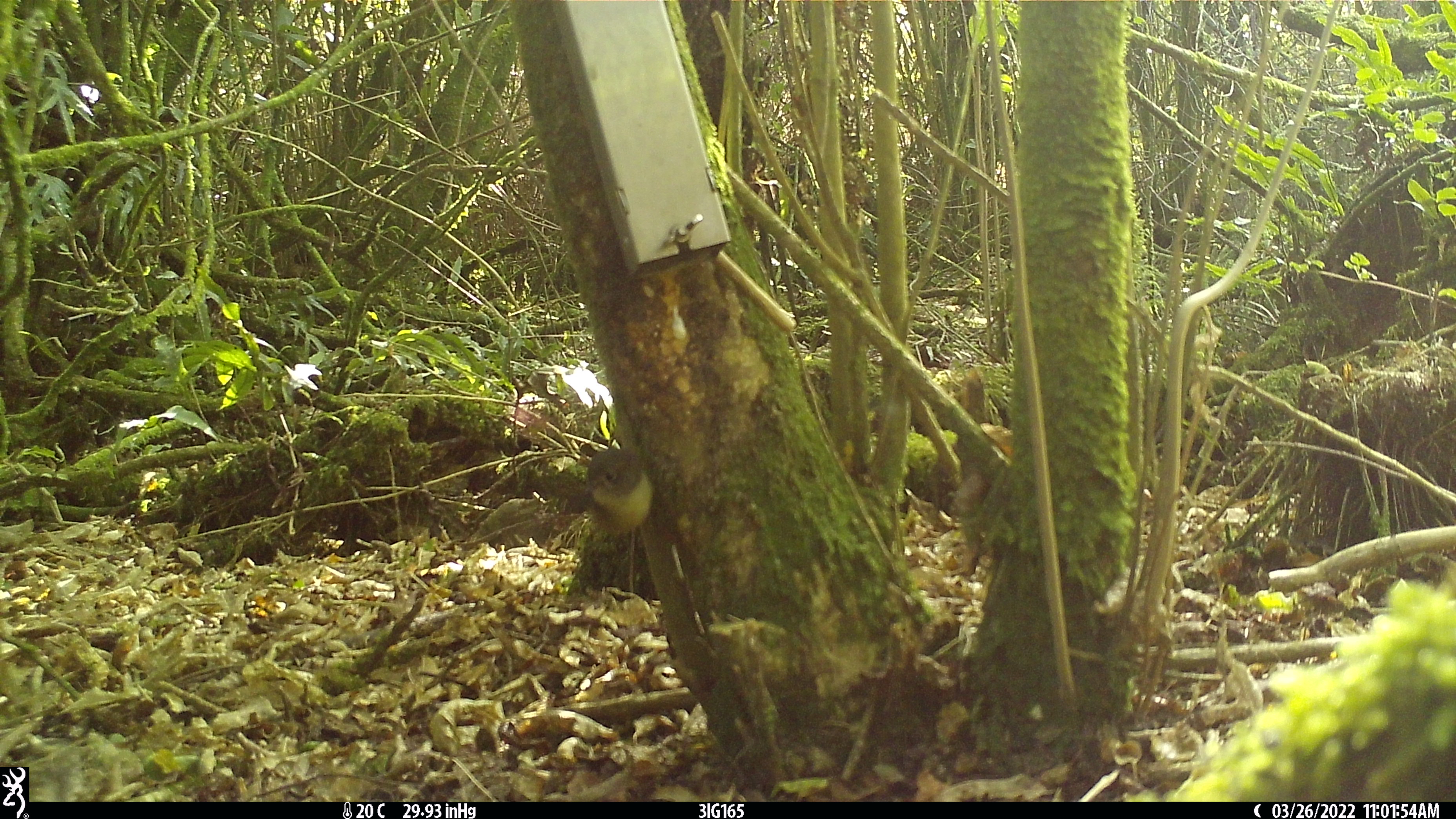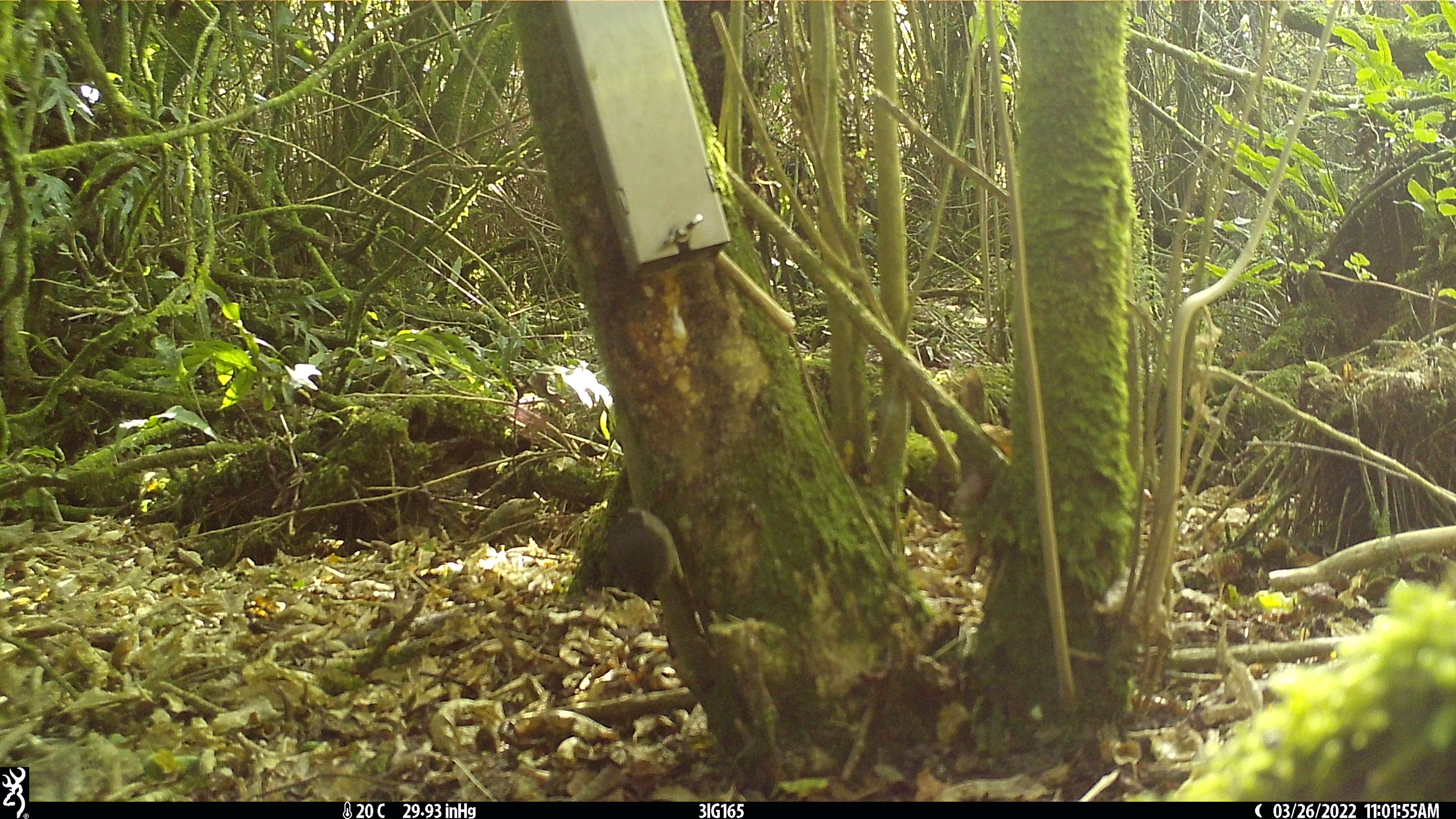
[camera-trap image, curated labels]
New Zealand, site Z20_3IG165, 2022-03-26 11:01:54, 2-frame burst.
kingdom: Animalia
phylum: Chordata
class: Aves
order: Passeriformes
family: Petroicidae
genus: Petroica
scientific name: Petroica macrocephala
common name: tomtit